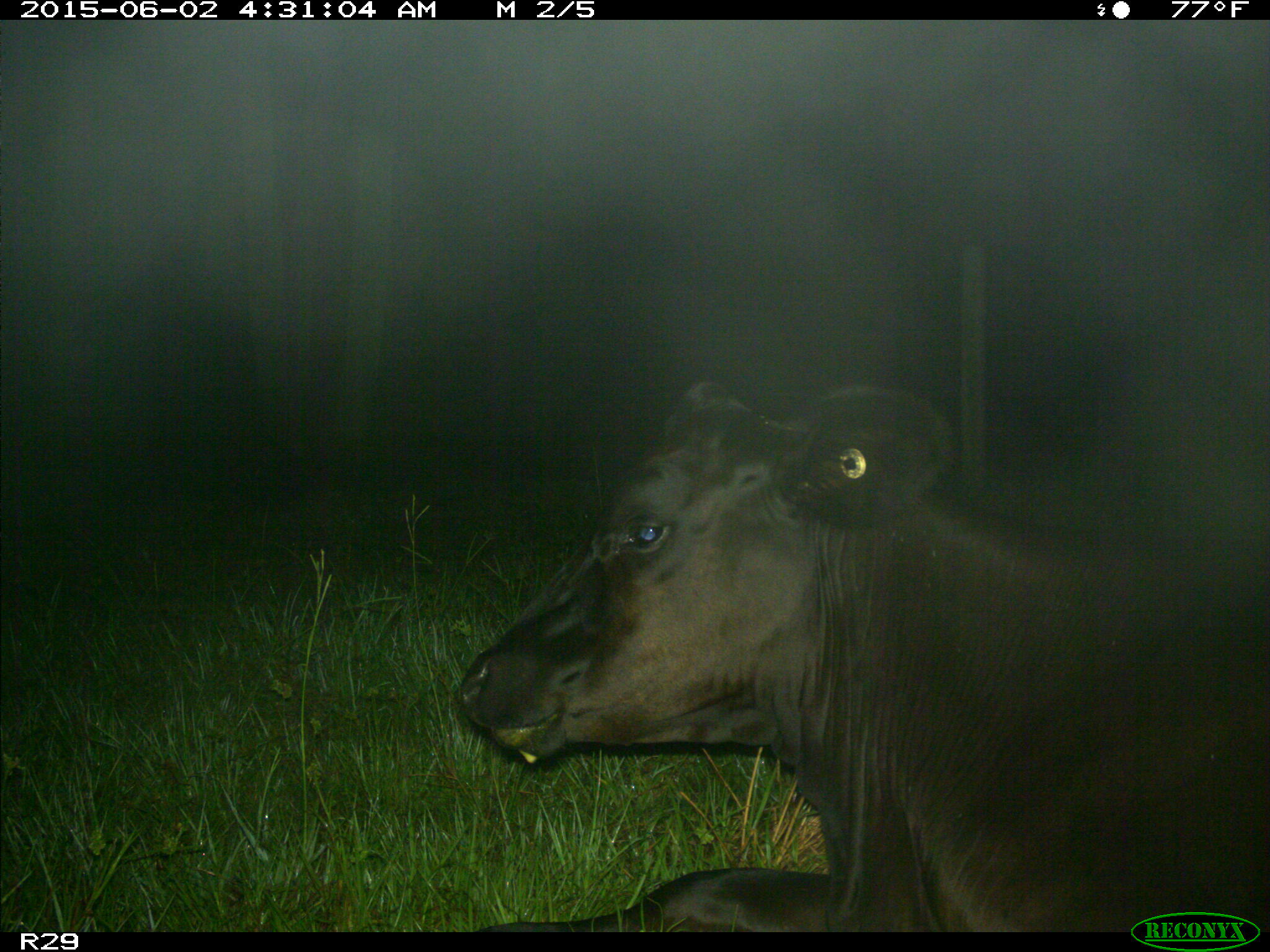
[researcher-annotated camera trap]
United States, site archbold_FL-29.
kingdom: Animalia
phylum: Chordata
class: Mammalia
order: Artiodactyla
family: Bovidae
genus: Bos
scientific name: Bos taurus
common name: domestic cow